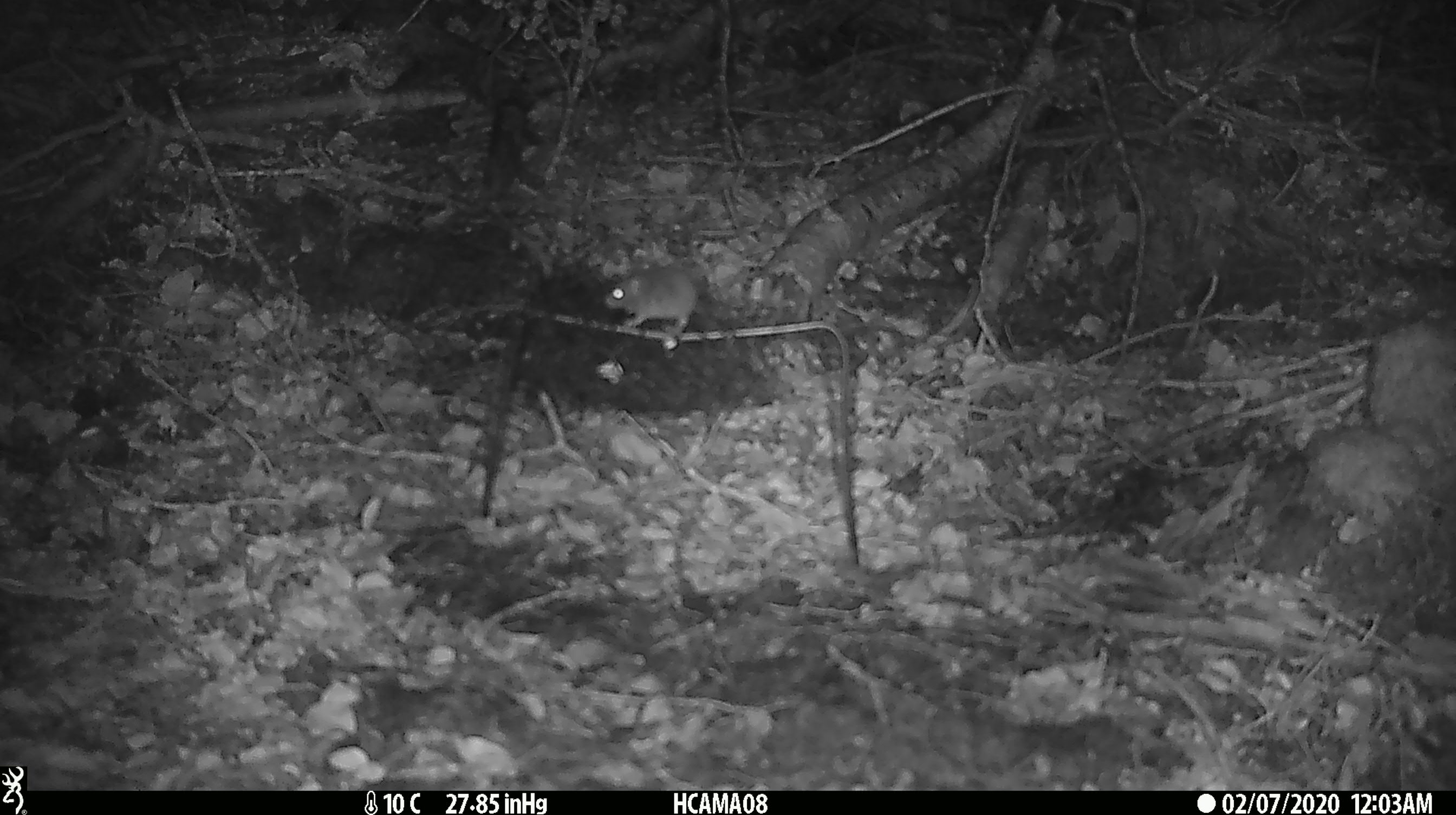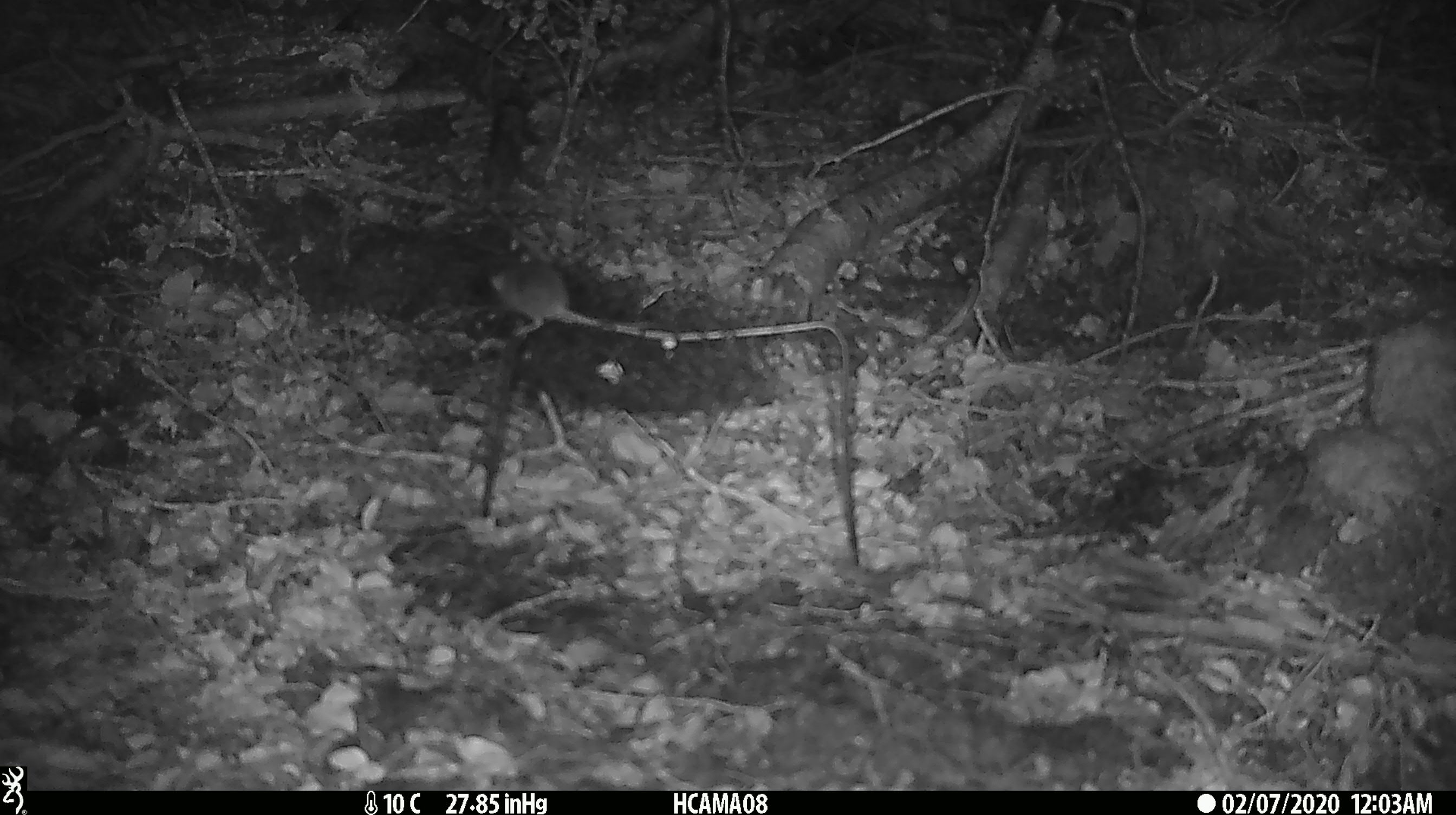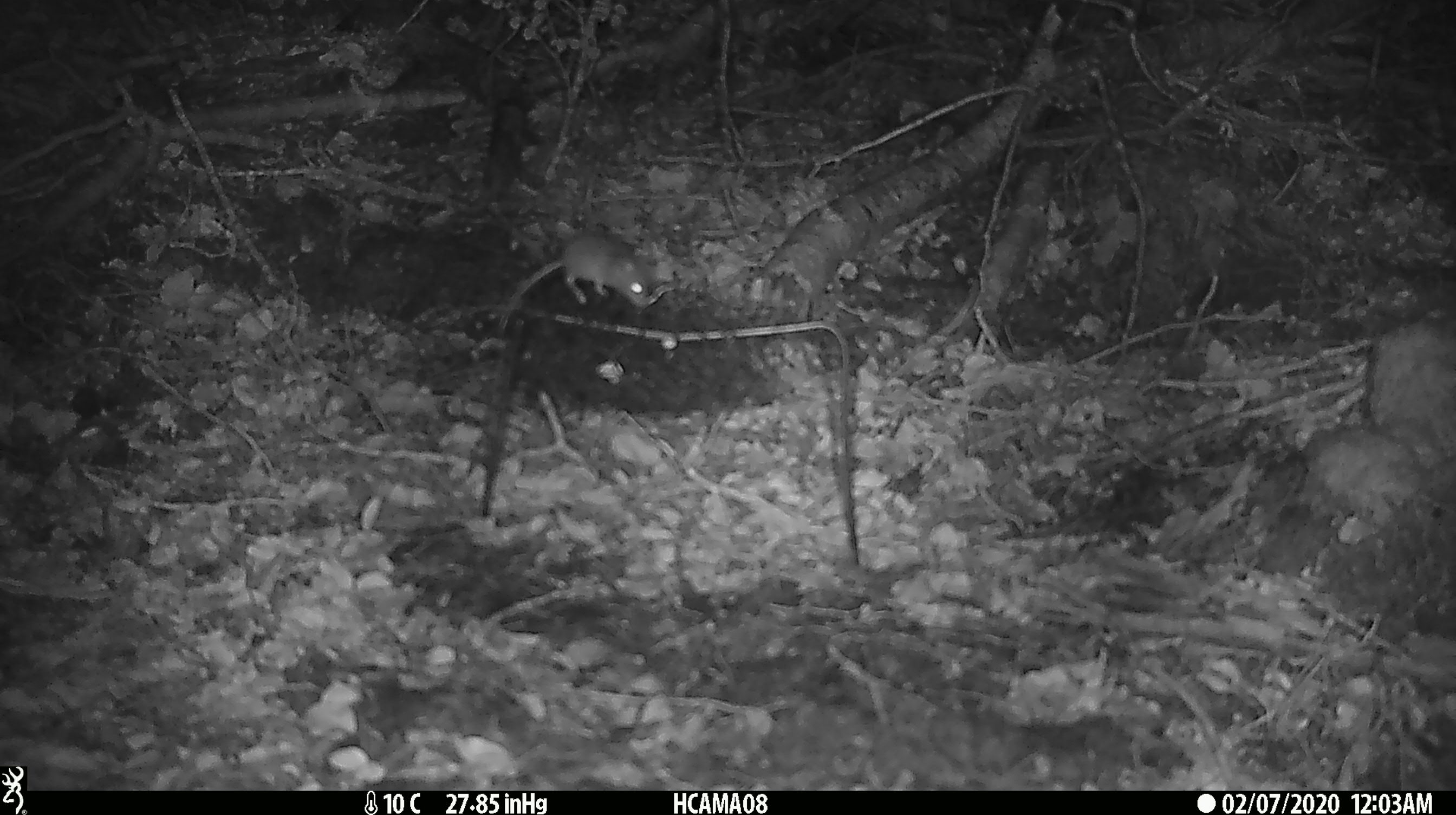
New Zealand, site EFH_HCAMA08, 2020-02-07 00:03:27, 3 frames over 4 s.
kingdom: Animalia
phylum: Chordata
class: Mammalia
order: Rodentia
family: Muridae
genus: Mus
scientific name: Mus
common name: mouse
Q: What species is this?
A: Mouse (Mus).